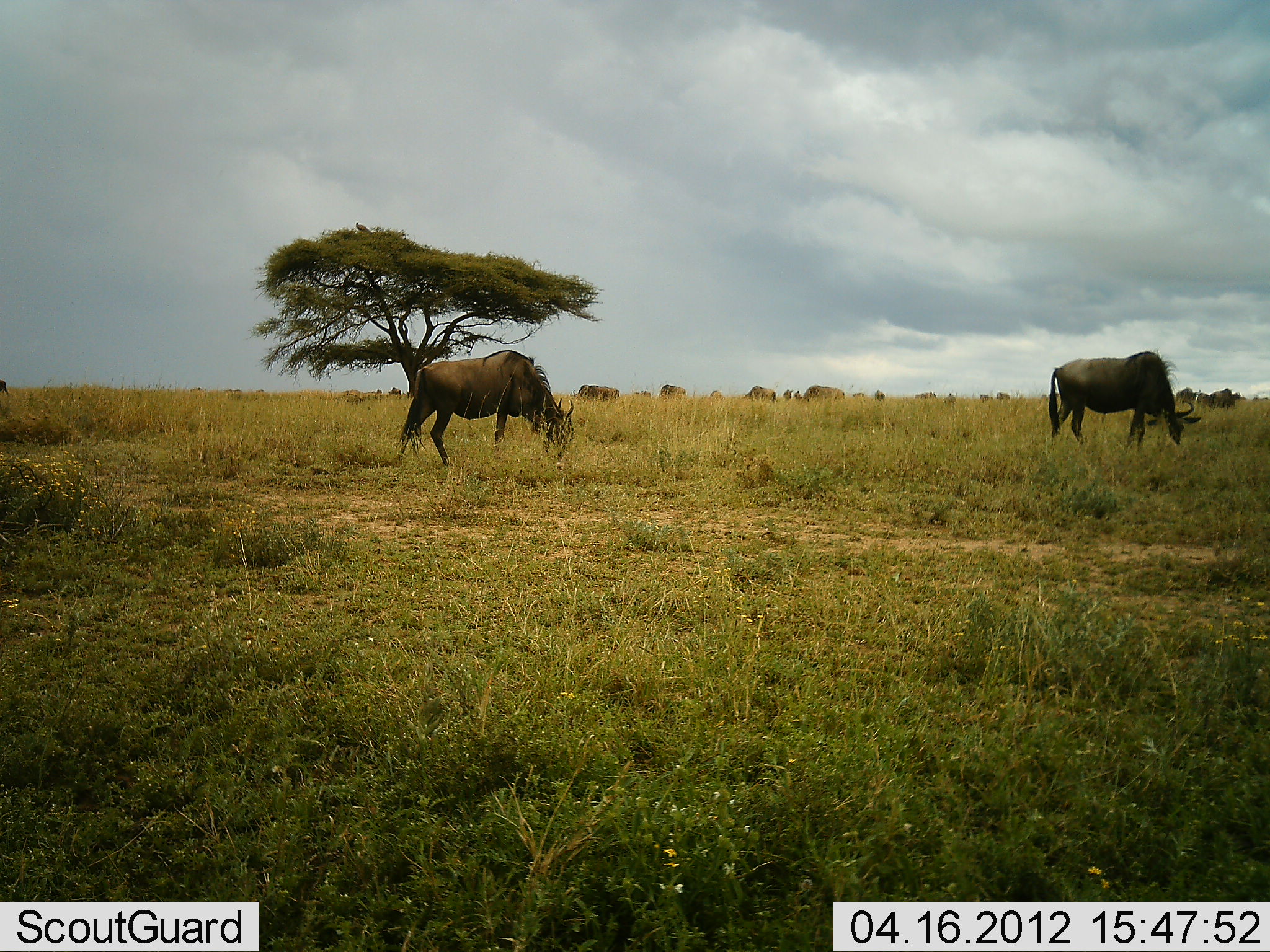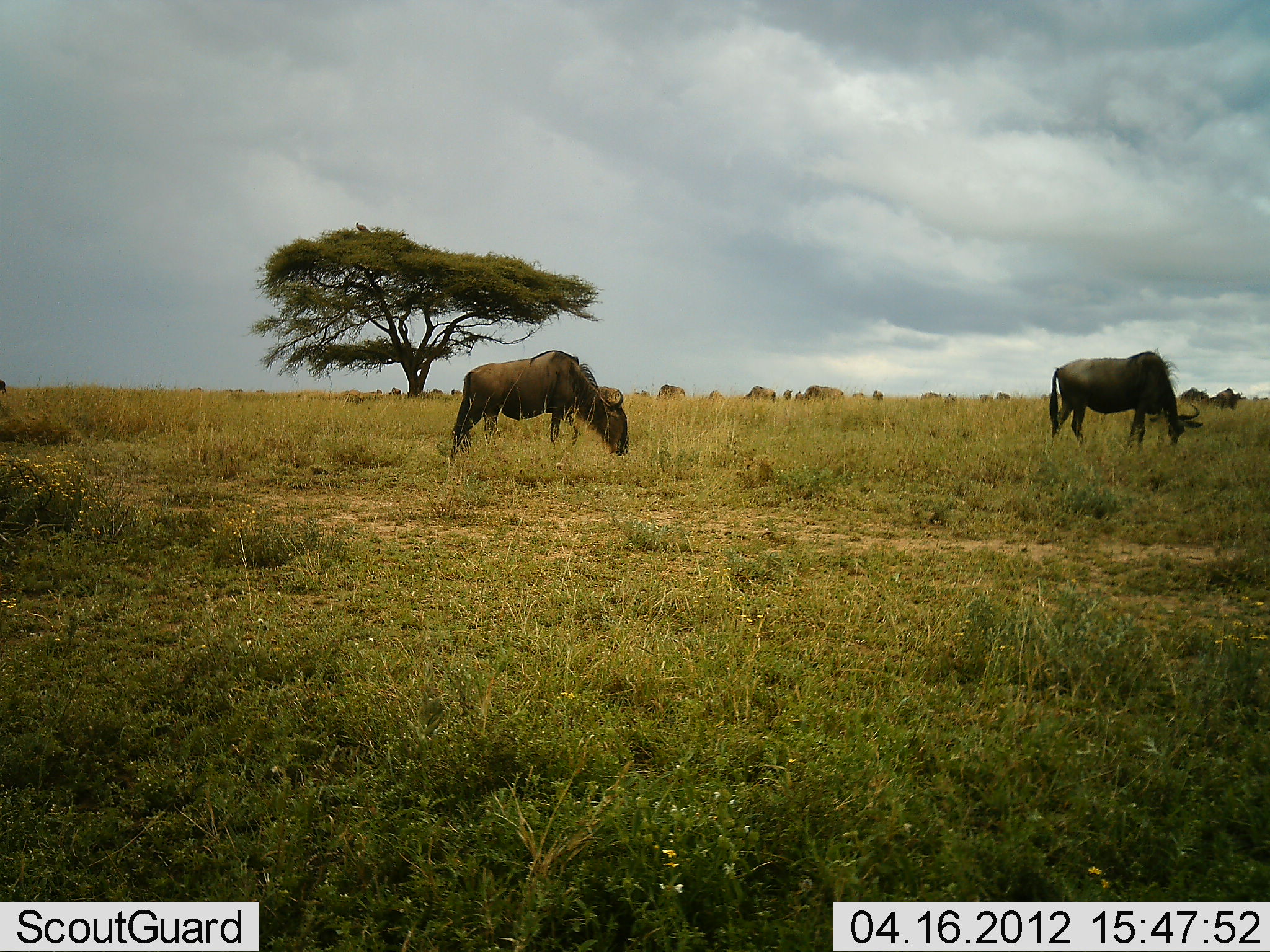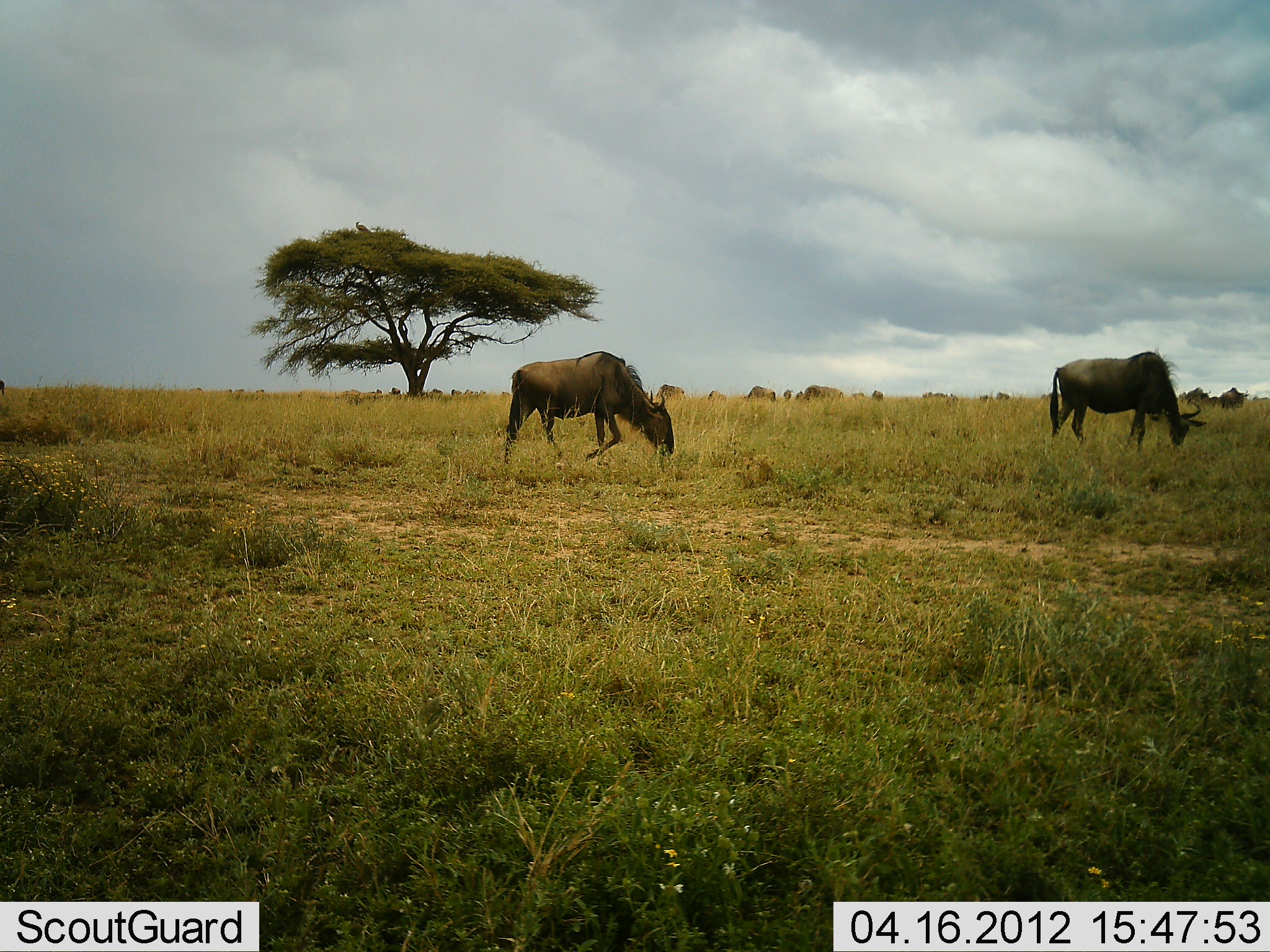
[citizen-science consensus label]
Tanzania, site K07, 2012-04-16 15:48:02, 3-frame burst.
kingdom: Animalia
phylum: Chordata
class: Mammalia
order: Artiodactyla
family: Bovidae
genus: Connochaetes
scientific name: Connochaetes taurinus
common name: blue wildebeest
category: wildebeest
Wildebeest (blue wildebeest) (Connochaetes taurinus), count 11-50. Behavior (volunteer vote fractions): standing 36%, resting 0%, moving 21%, interacting 0%. Young present (vote fraction): 0%. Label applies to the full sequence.